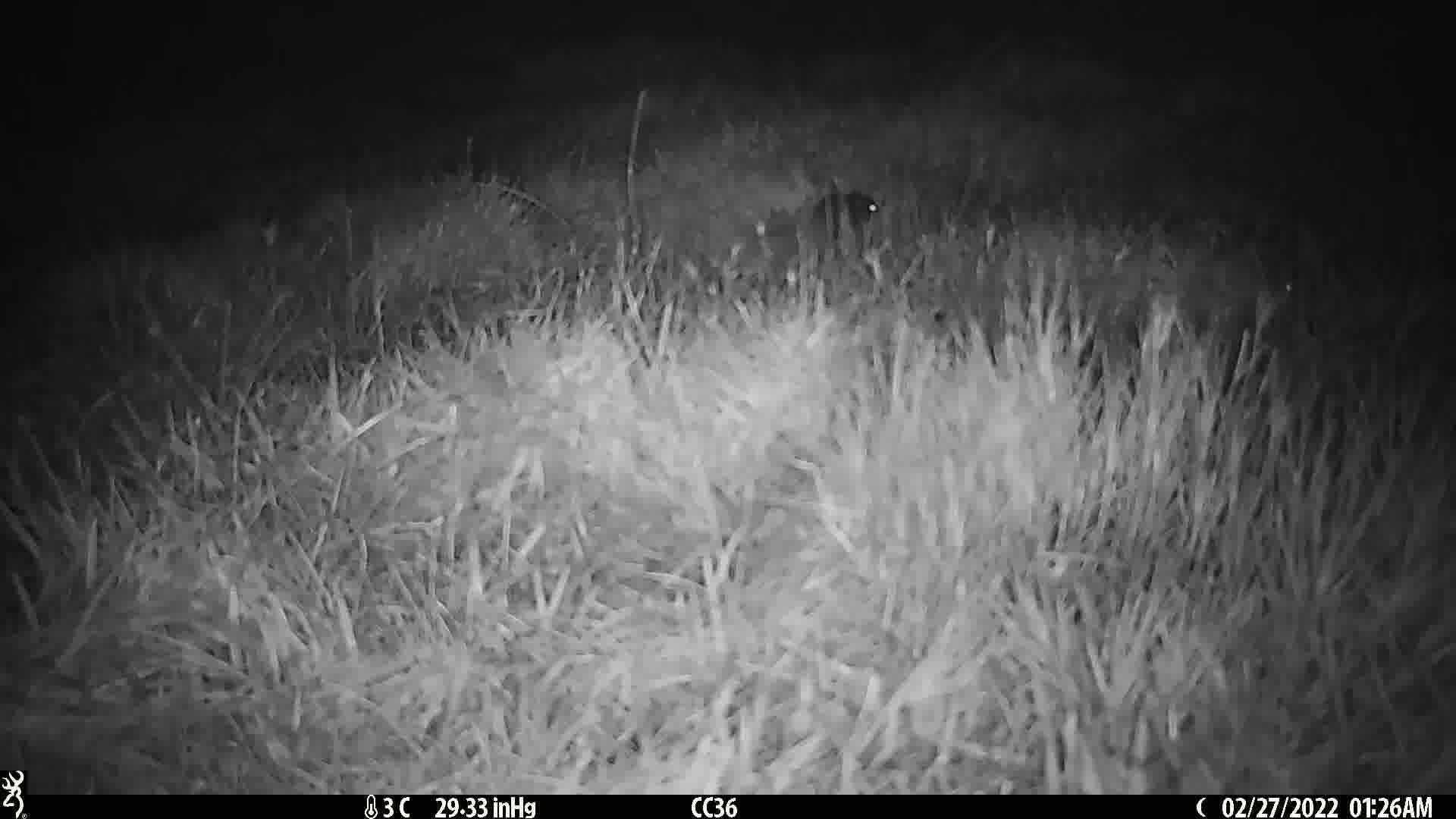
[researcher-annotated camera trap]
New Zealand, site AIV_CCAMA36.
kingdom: Animalia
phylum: Chordata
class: Mammalia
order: Rodentia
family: Muridae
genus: Mus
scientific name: Mus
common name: mouse